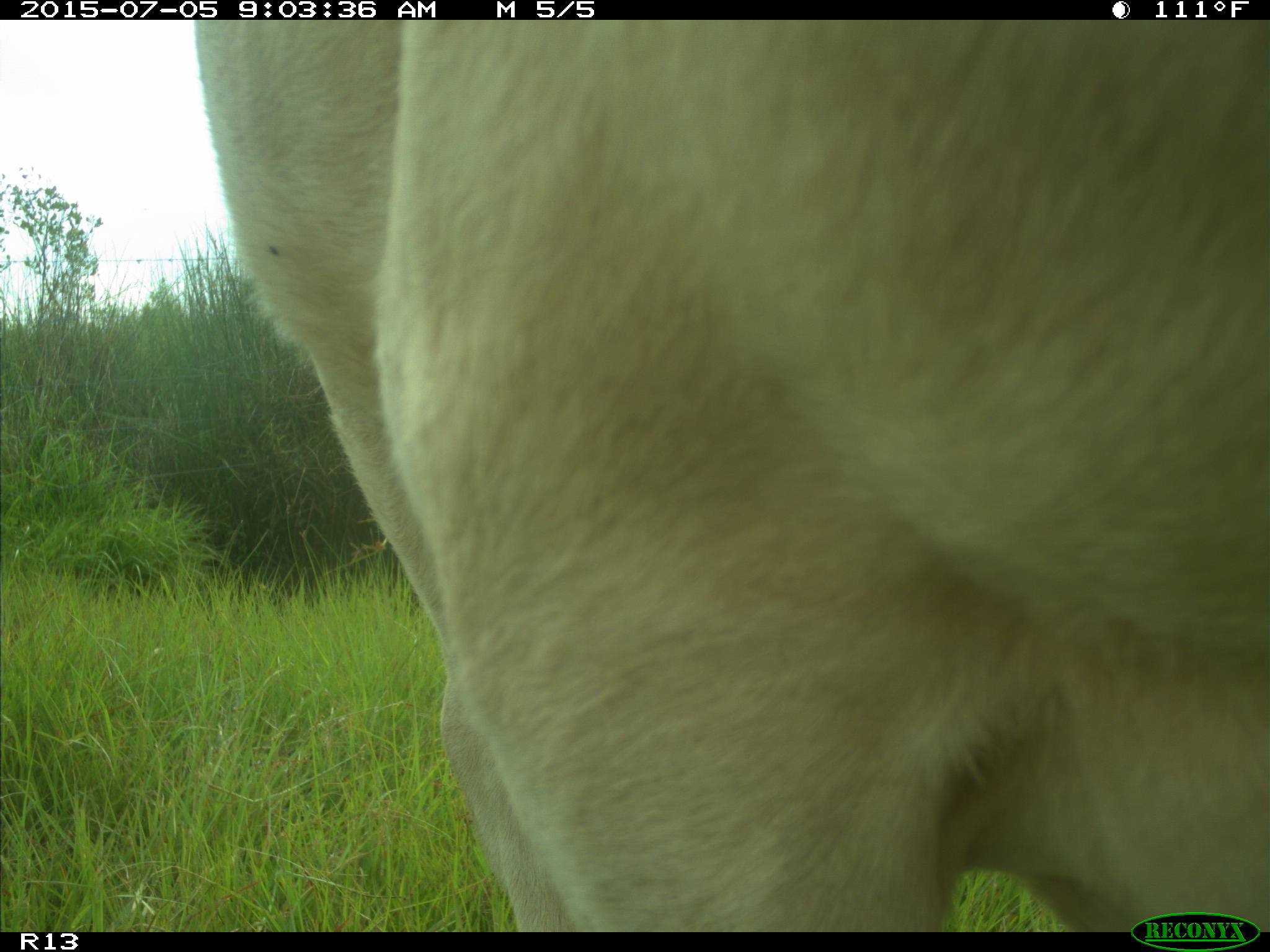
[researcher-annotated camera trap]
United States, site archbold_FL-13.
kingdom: Animalia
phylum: Chordata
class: Mammalia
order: Artiodactyla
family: Bovidae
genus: Bos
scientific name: Bos taurus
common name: domestic cow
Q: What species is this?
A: Bos taurus (domestic cow).